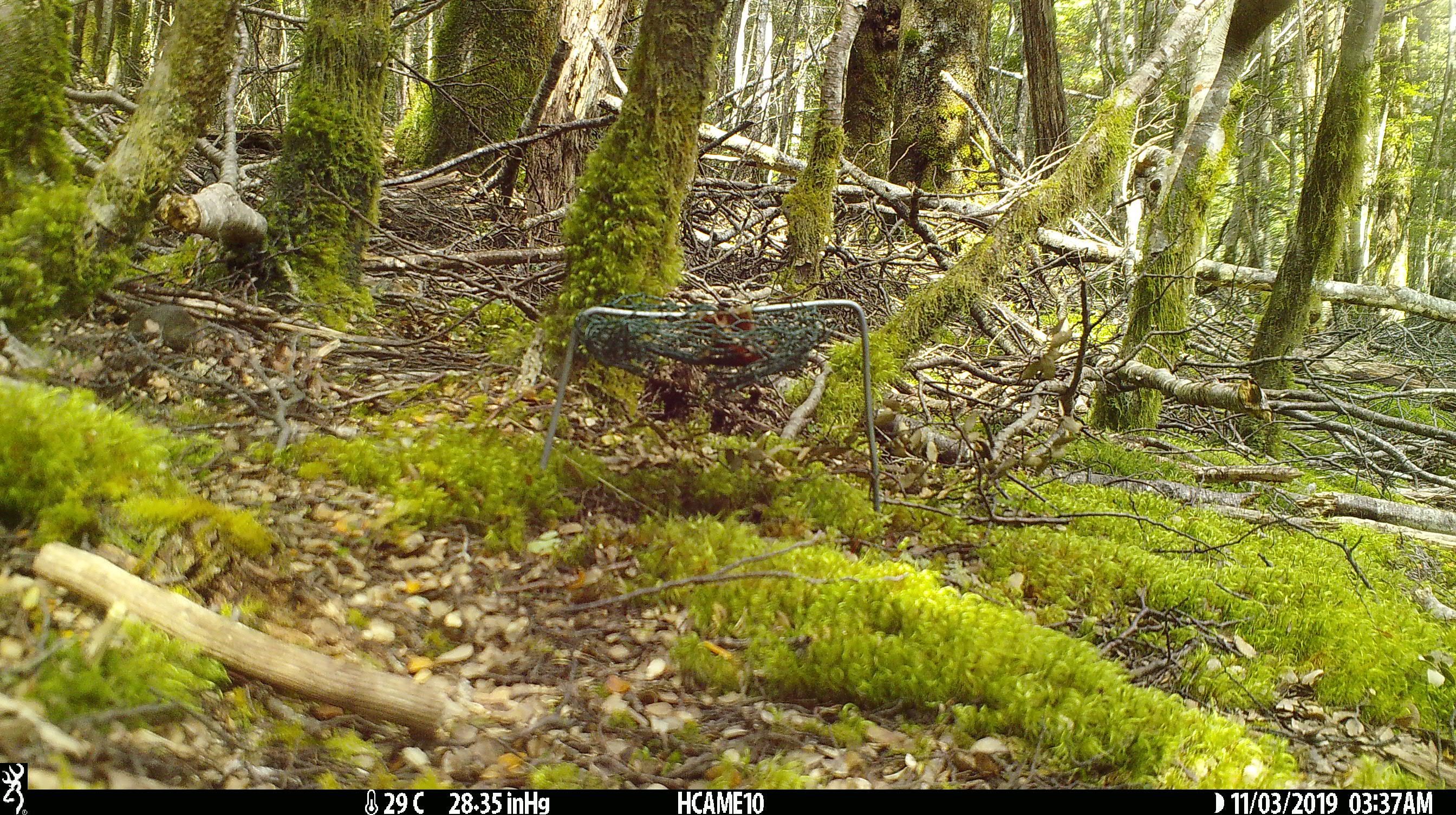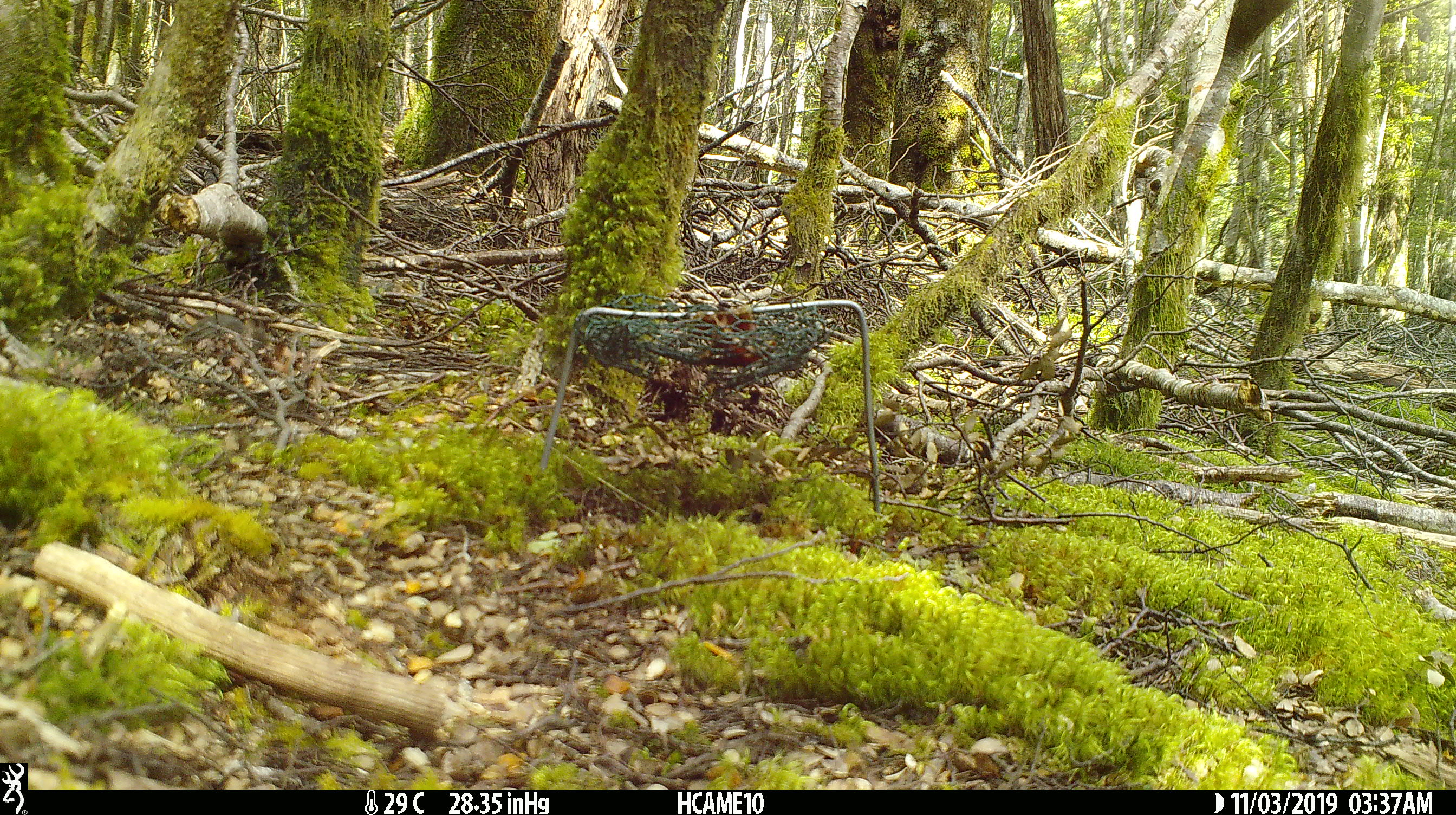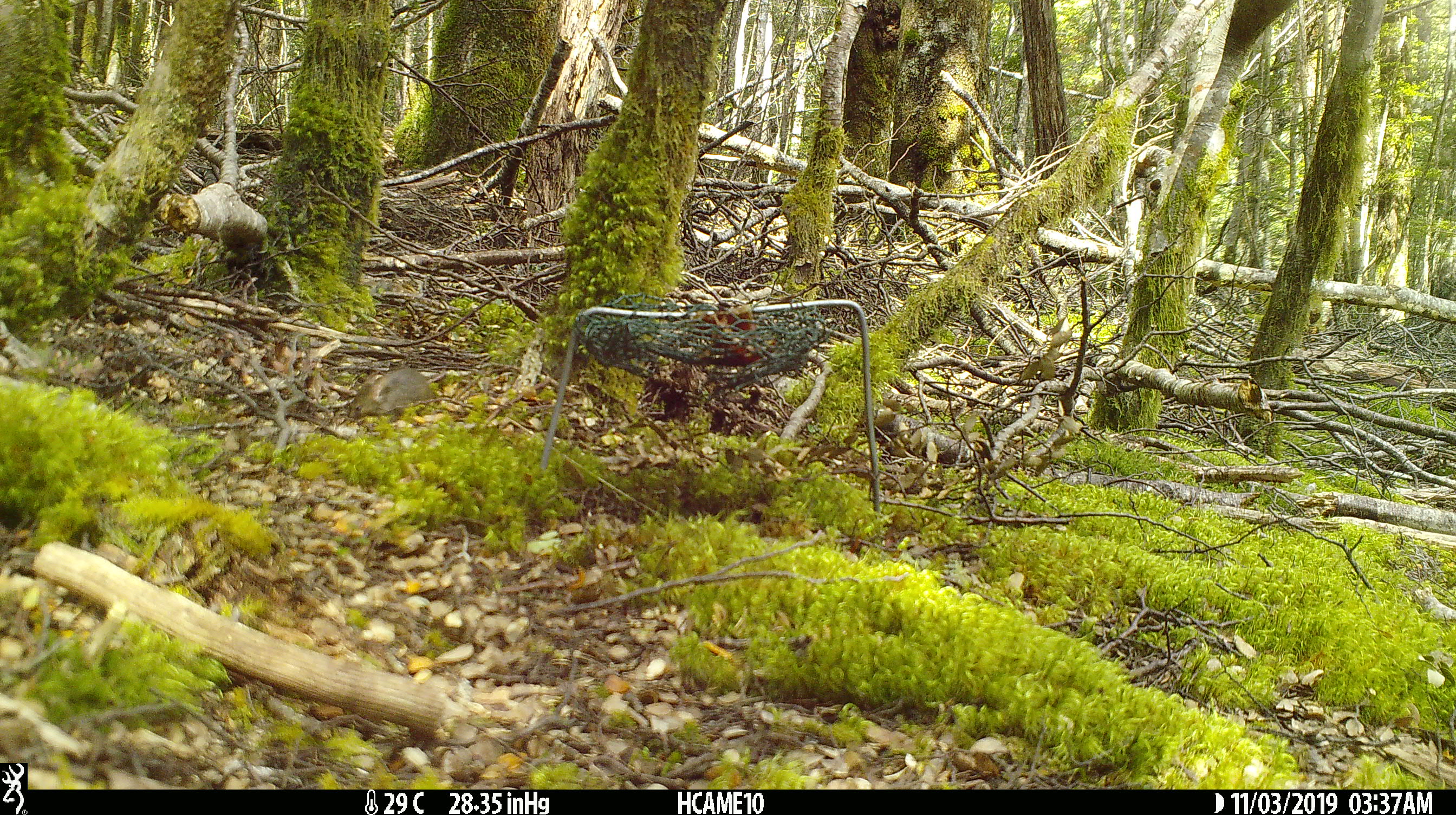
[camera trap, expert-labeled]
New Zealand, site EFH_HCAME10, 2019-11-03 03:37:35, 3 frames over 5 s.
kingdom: Animalia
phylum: Chordata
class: Mammalia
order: Rodentia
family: Muridae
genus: Mus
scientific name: Mus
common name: mouse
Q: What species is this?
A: Mouse (Mus).